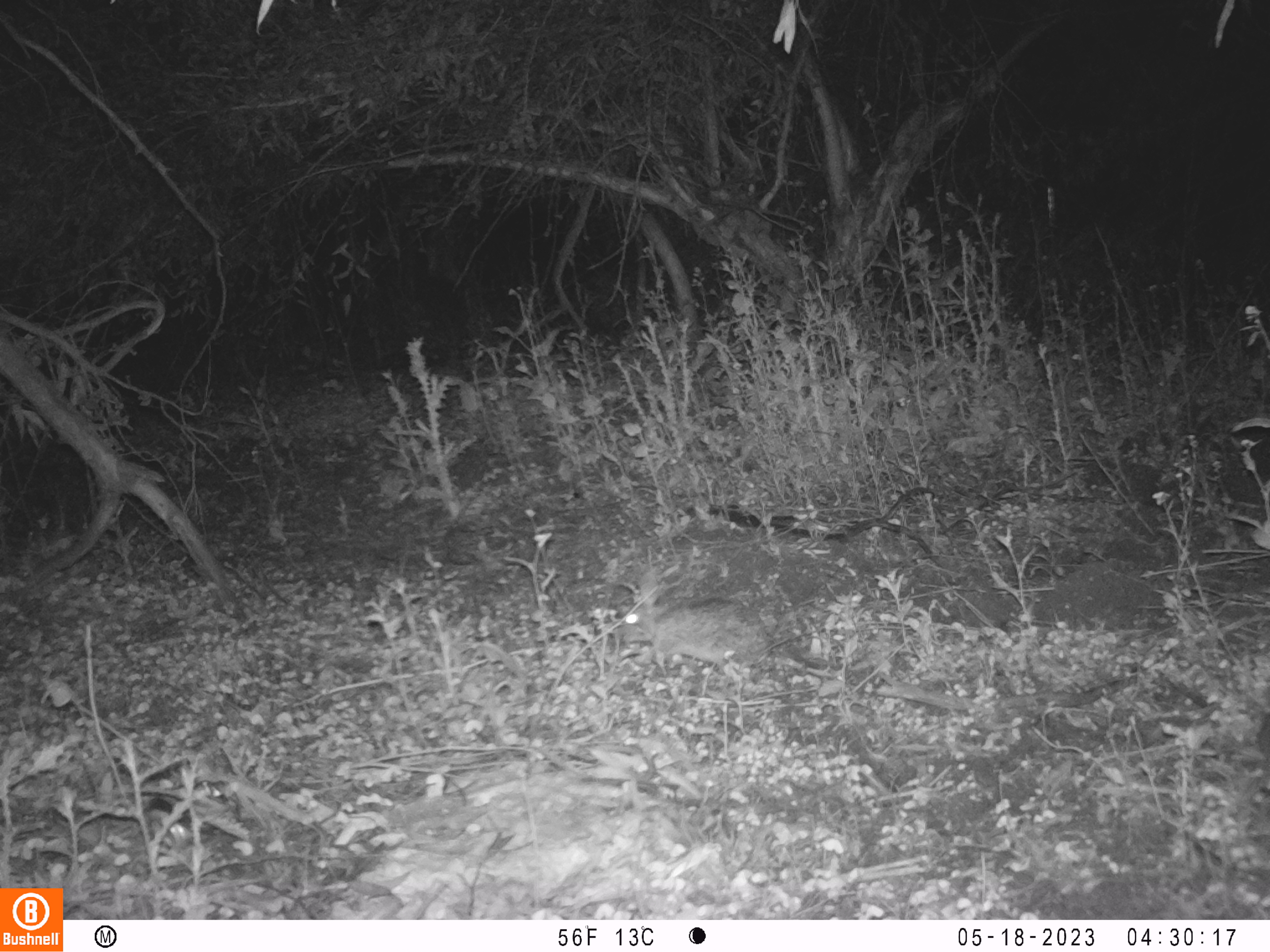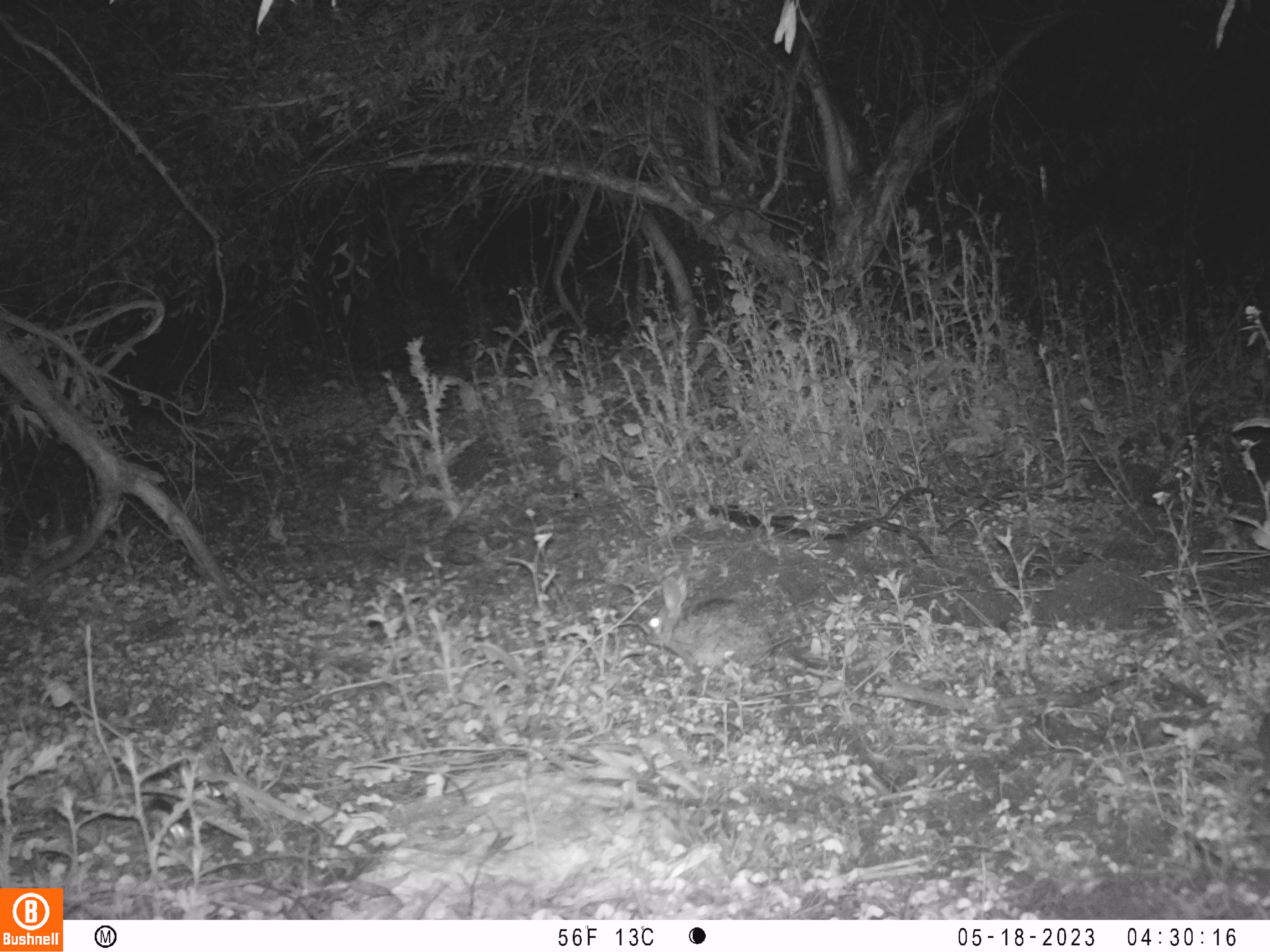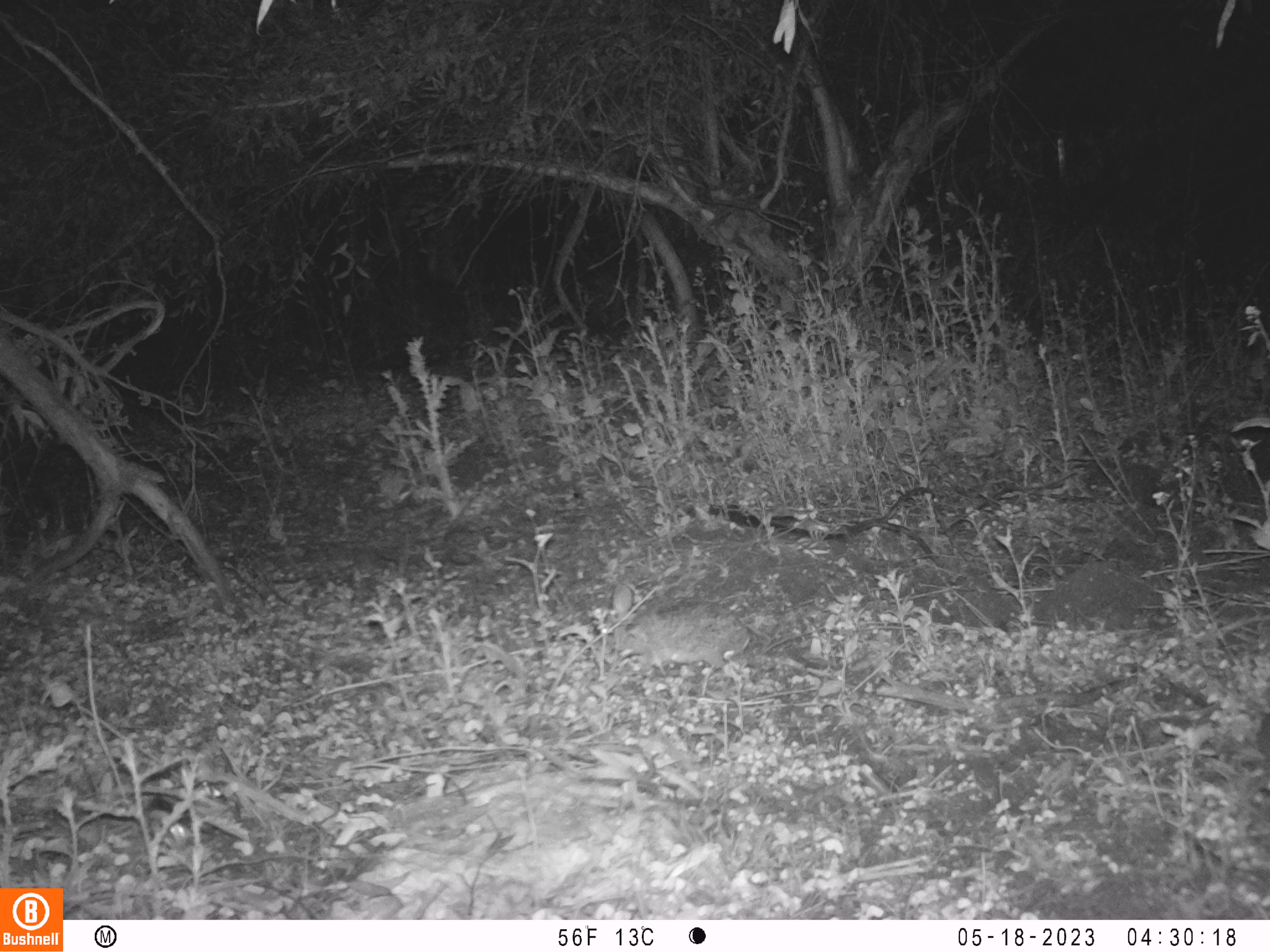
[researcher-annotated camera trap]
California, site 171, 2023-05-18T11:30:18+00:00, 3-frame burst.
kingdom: Animalia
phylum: Chordata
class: Mammalia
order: Lagomorpha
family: Leporidae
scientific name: Leporidae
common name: rabbit